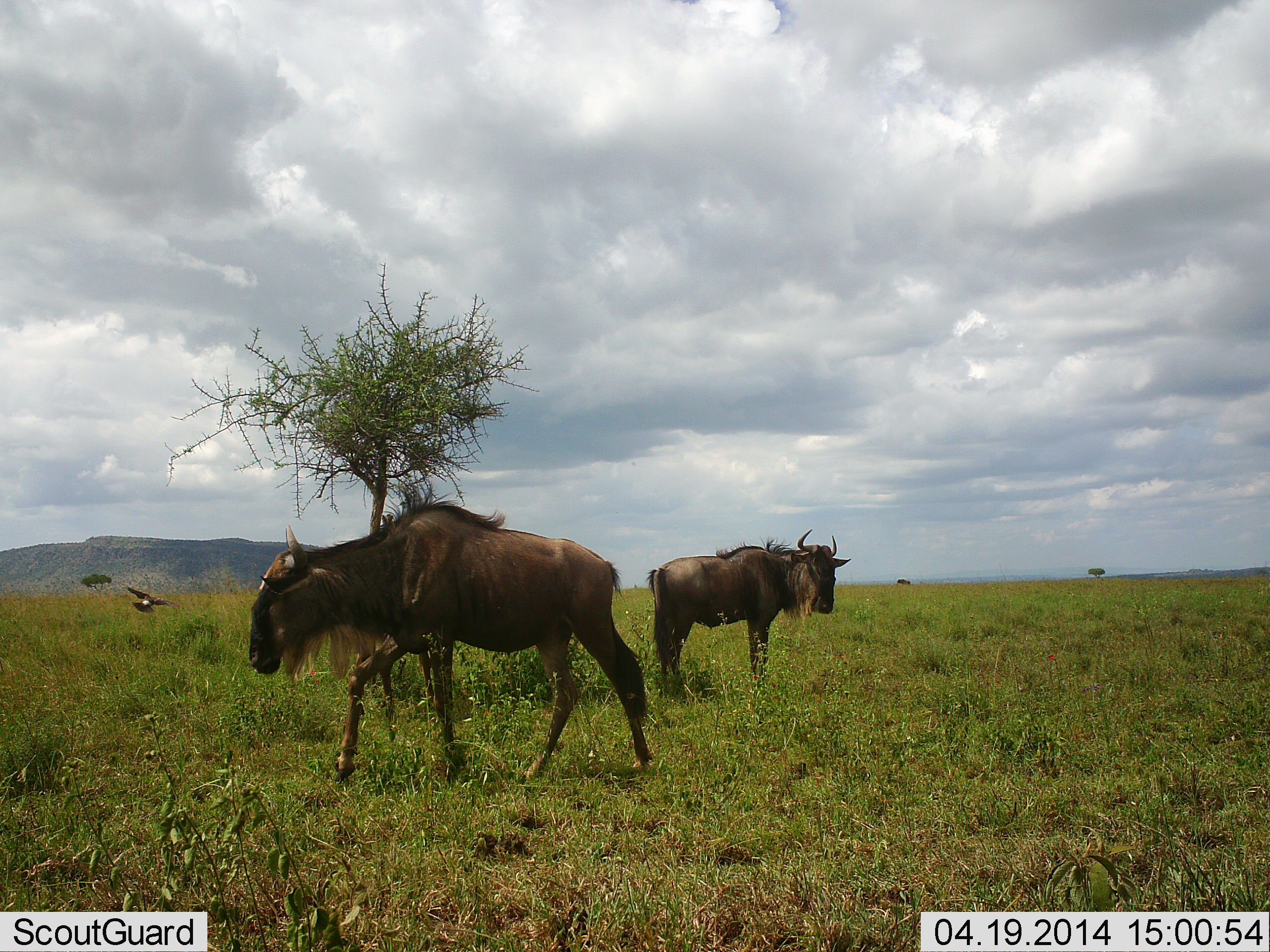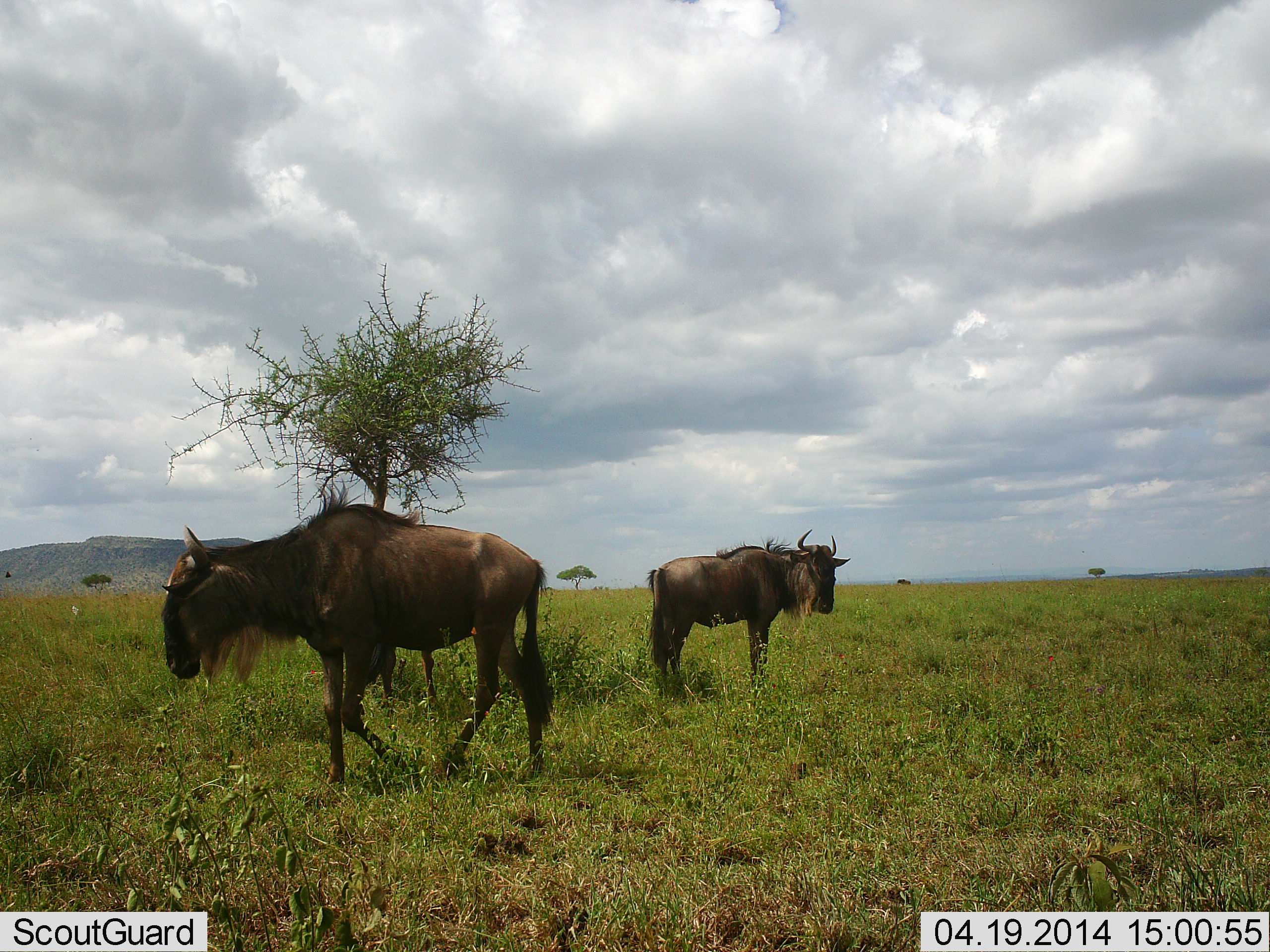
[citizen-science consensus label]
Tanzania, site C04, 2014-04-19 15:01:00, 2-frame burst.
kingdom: Animalia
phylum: Chordata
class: Mammalia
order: Artiodactyla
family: Bovidae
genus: Connochaetes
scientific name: Connochaetes taurinus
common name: blue wildebeest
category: wildebeest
Wildebeest (blue wildebeest) (Connochaetes taurinus), count 2. Behavior (volunteer vote fractions): standing 100%, resting 20%, moving 90%, interacting 0%. Young present (vote fraction): 0%. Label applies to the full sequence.